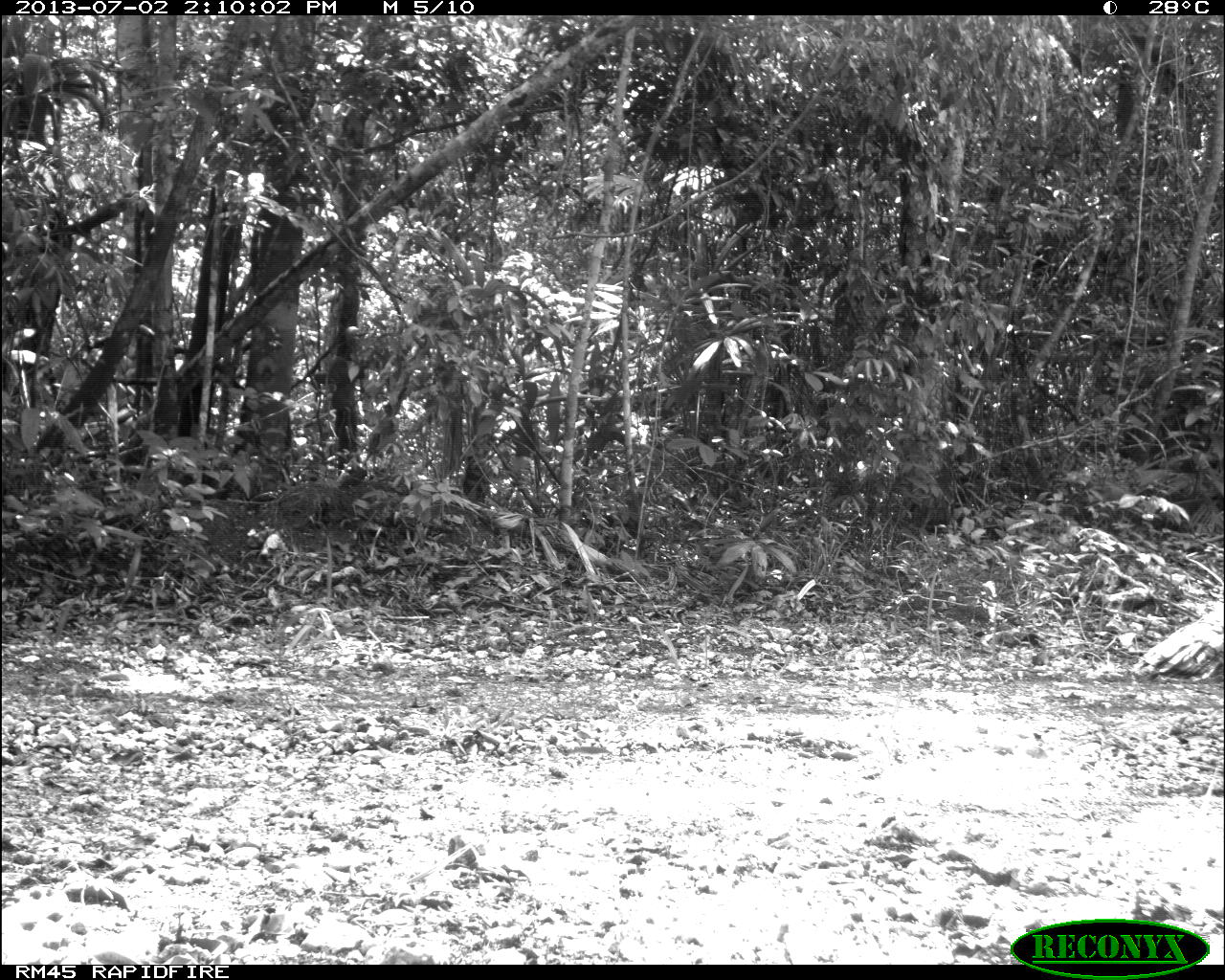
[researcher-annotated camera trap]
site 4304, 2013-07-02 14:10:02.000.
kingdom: Animalia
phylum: Chordata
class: Aves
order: Galliformes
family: Phasianidae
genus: Meleagris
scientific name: Meleagris ocellata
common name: ocellated turkey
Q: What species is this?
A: Meleagris ocellata (ocellated turkey).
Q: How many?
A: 1.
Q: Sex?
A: Female.